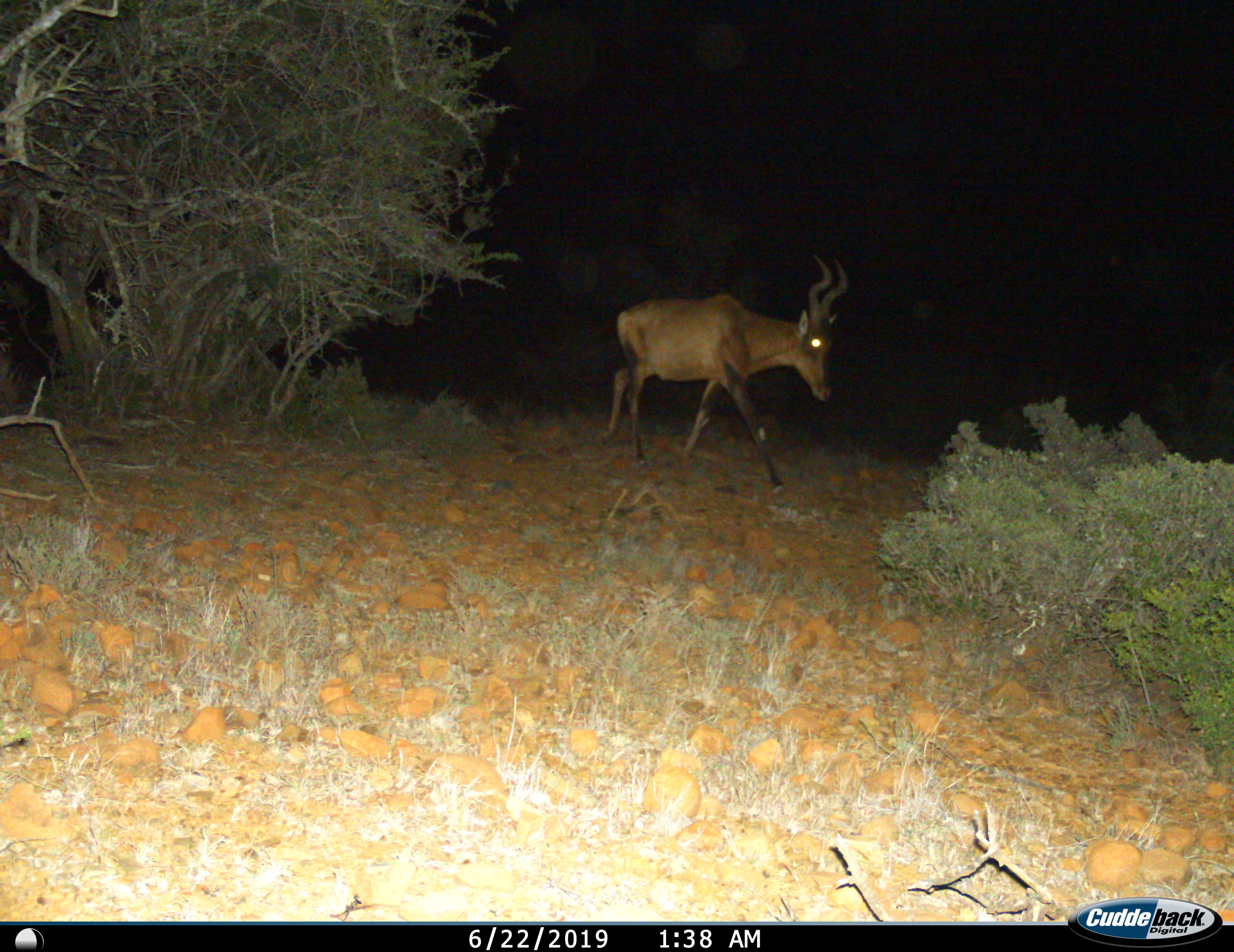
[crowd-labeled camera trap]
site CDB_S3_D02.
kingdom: Animalia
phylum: Chordata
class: Mammalia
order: Artiodactyla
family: Bovidae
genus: Alcelaphus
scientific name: Alcelaphus buselaphus caama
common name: red hartebeest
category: hartebeestred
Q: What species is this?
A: Hartebeestred (red hartebeest) (Alcelaphus buselaphus caama).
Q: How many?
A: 1.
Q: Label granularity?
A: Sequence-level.